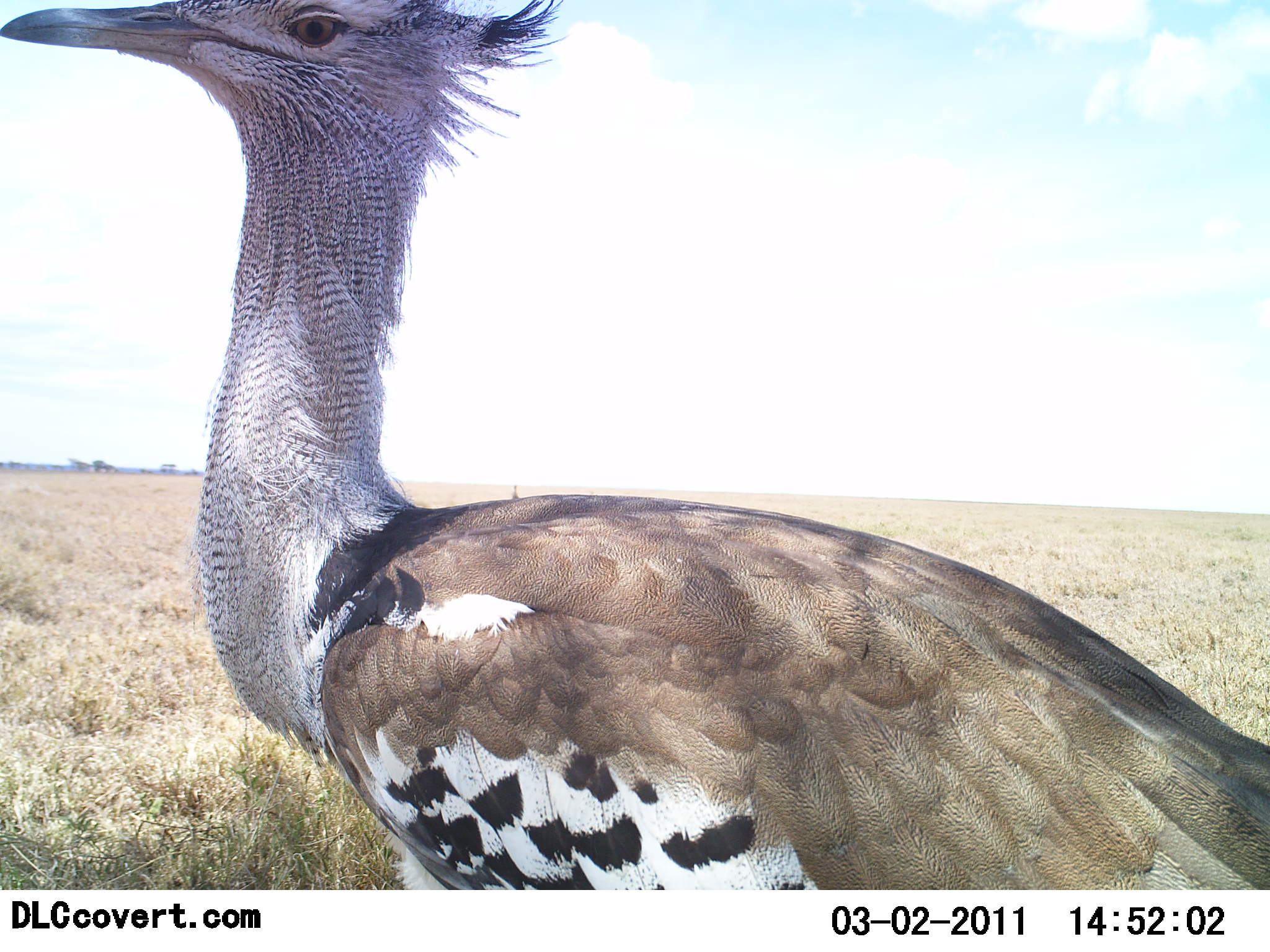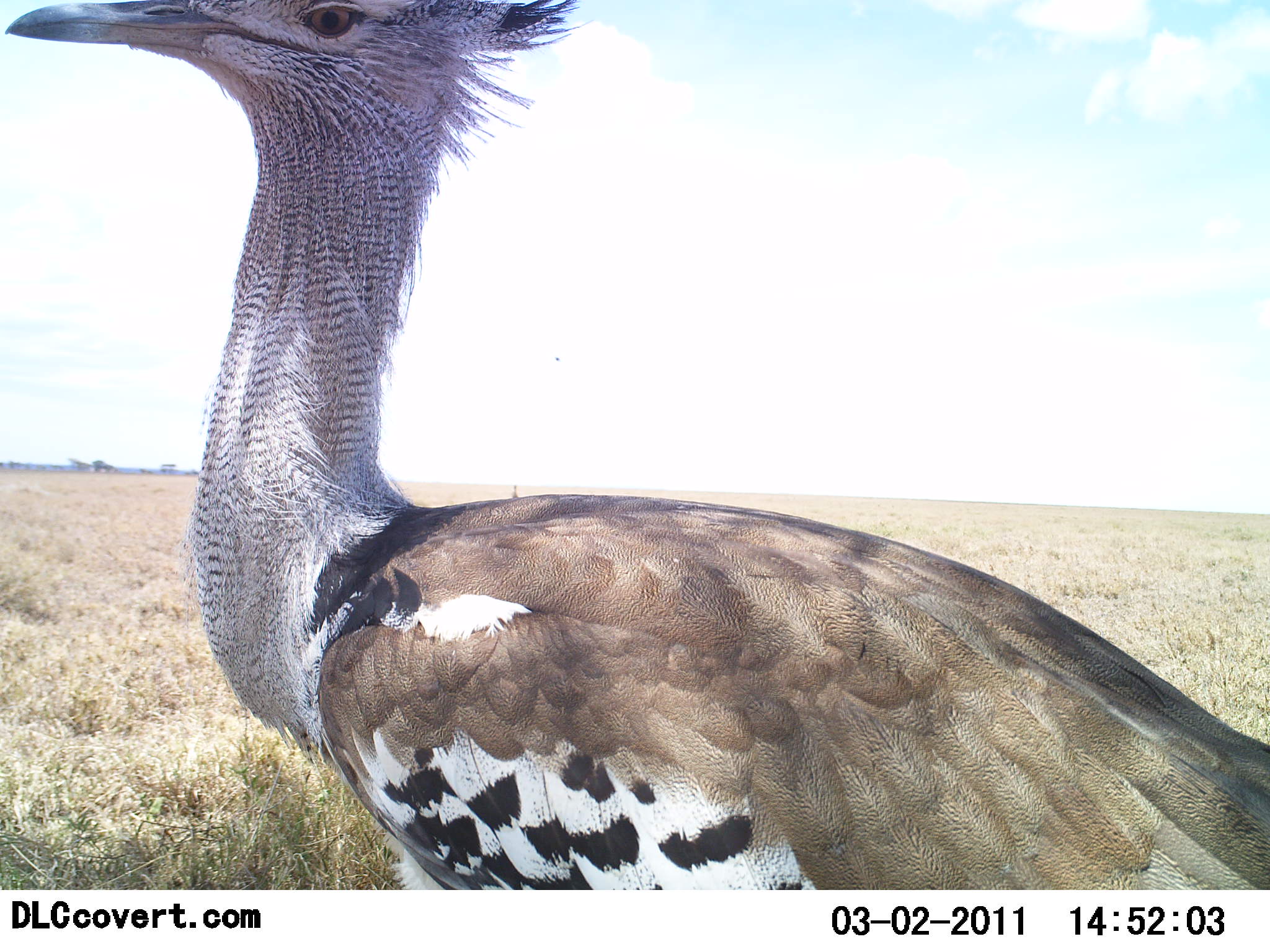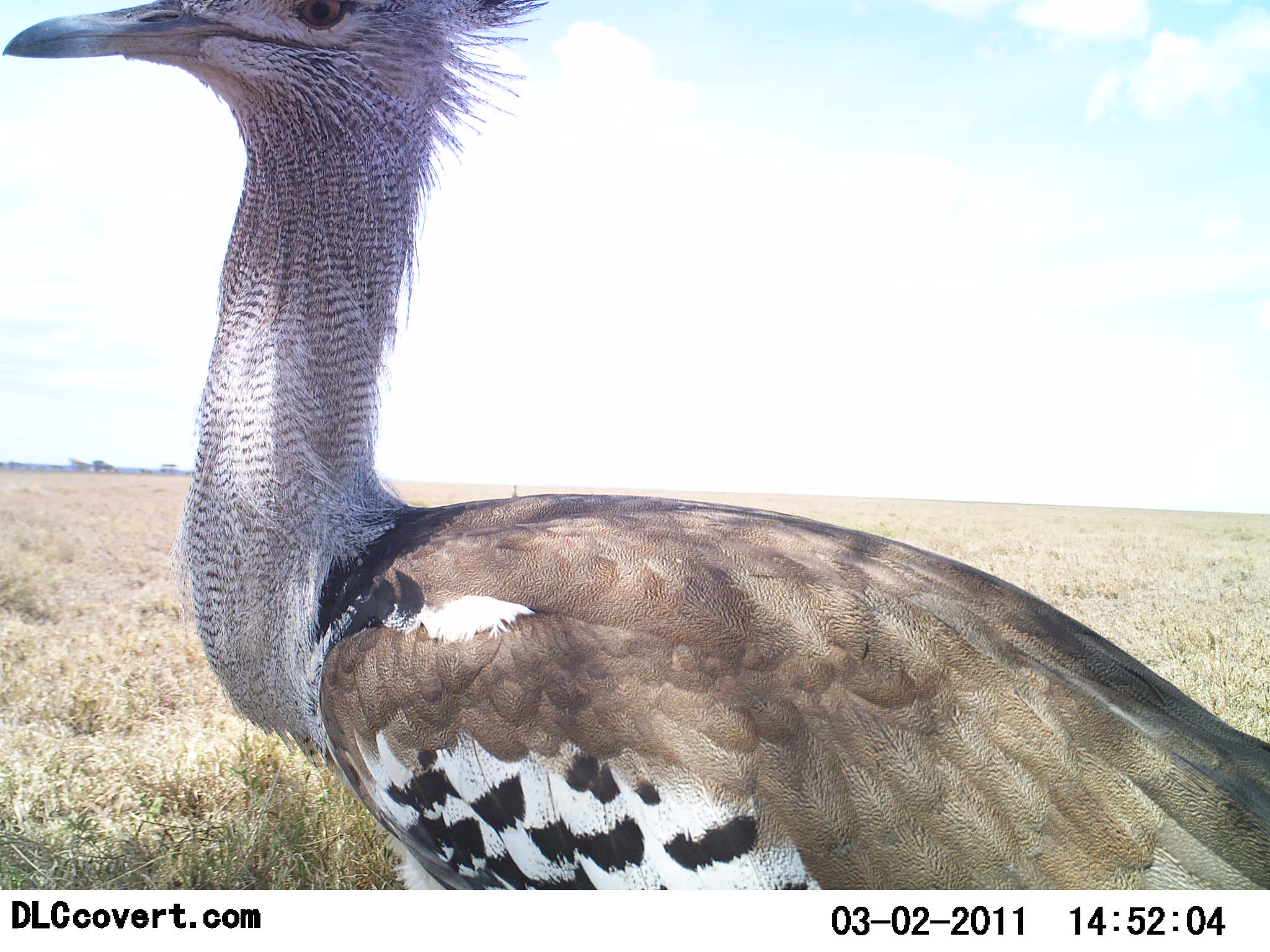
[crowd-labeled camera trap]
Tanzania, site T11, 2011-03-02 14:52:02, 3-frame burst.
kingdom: Animalia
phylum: Chordata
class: Aves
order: Otidiformes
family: Otididae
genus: Ardeotis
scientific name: Ardeotis kori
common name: kori bustard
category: koribustard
Koribustard (kori bustard) (Ardeotis kori), count 1. Behavior (volunteer vote fractions): standing 100%, resting 0%, moving 0%, interacting 0%. Young present (vote fraction): 0%. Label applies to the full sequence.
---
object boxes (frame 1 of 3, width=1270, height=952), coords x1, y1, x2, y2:
animal: 3, 3, 1270, 891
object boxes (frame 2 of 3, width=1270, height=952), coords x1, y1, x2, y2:
animal: 0, 0, 1270, 891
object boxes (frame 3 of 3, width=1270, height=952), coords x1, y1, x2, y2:
animal: 3, 1, 1270, 891